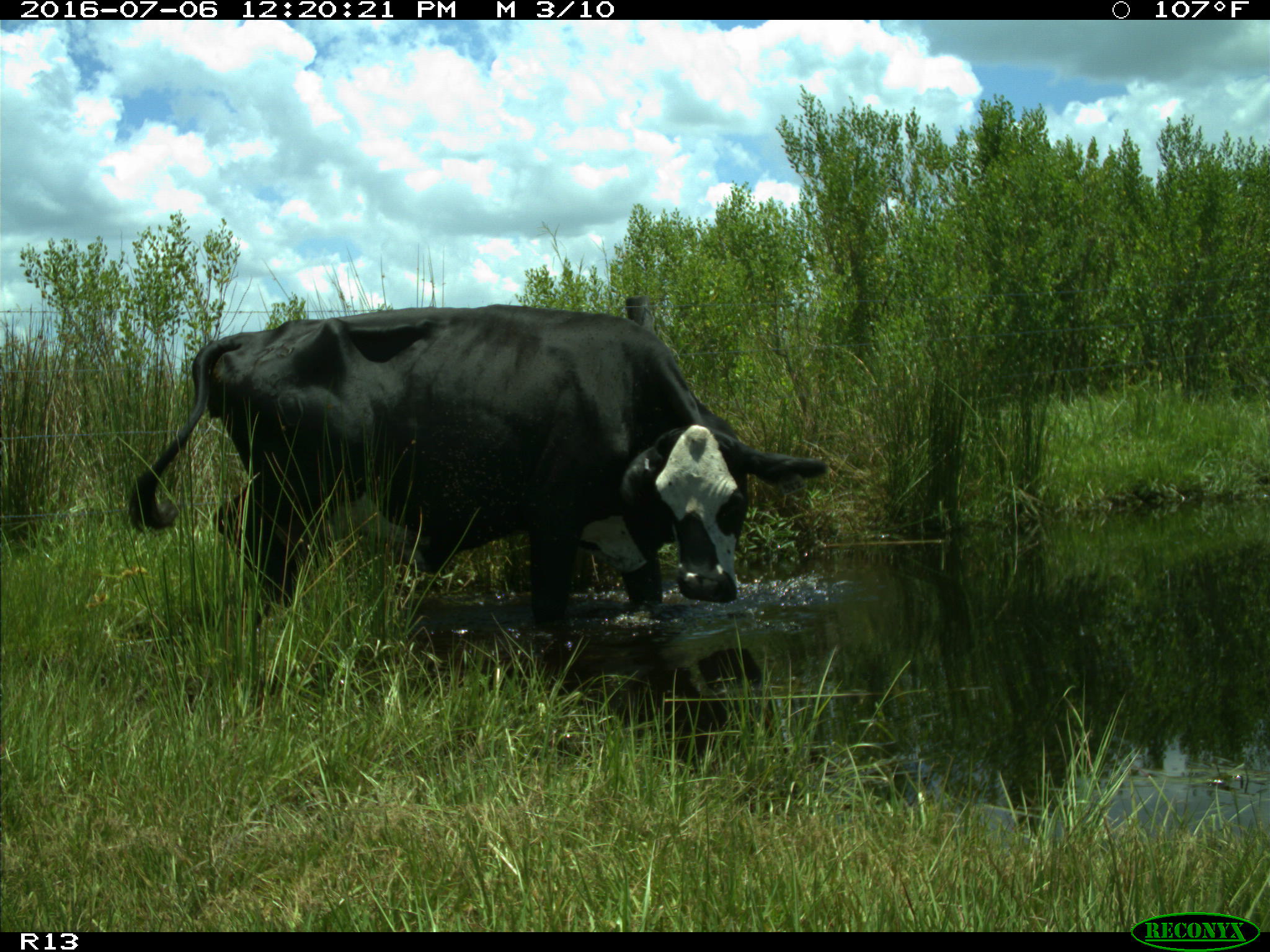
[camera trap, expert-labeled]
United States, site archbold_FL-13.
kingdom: Animalia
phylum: Chordata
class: Mammalia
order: Artiodactyla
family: Bovidae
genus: Bos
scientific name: Bos taurus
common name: domestic cow